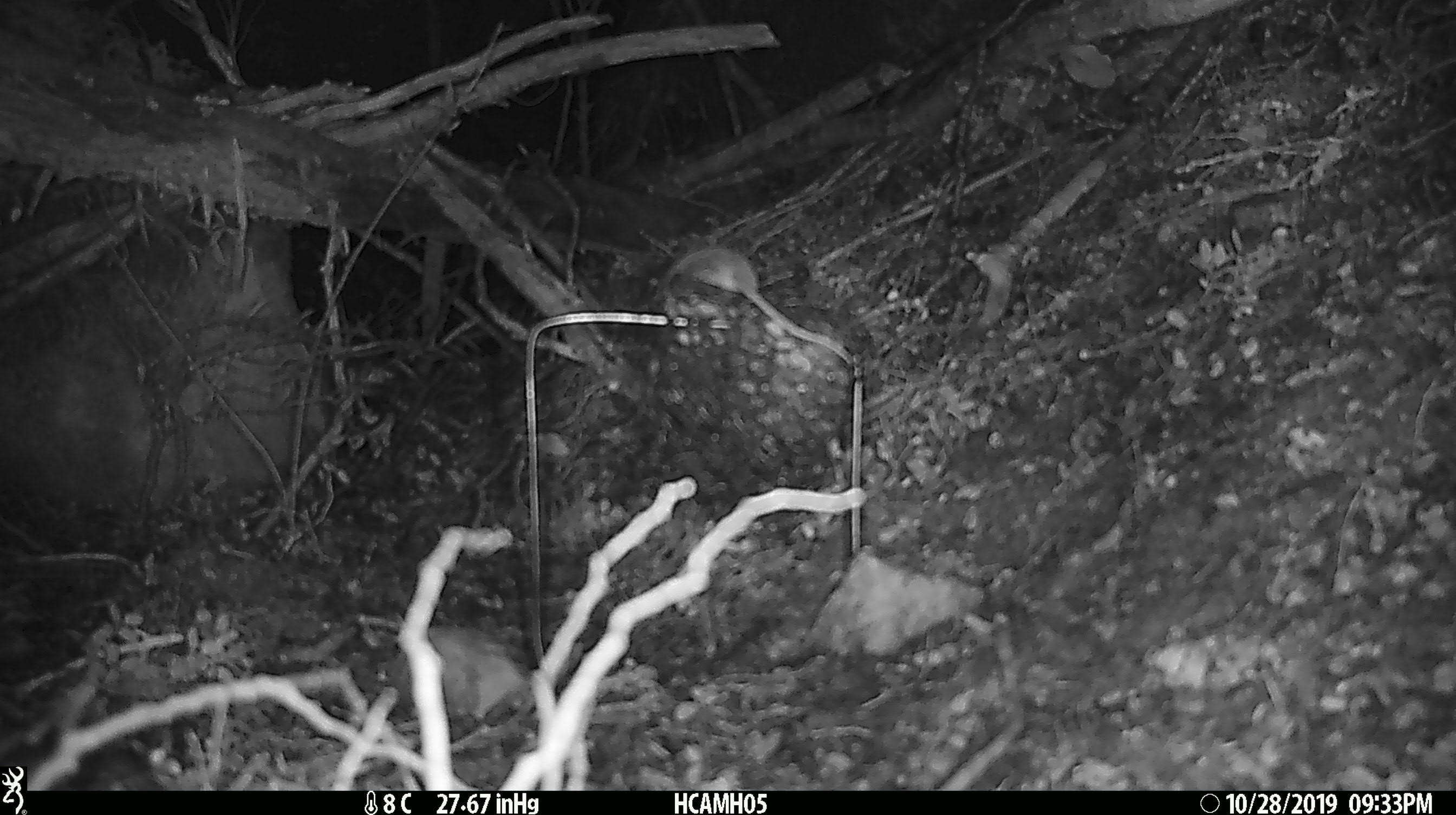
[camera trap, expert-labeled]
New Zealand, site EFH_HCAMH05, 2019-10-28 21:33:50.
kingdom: Animalia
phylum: Chordata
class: Mammalia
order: Rodentia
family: Muridae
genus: Mus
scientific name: Mus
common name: mouse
Mouse (Mus).